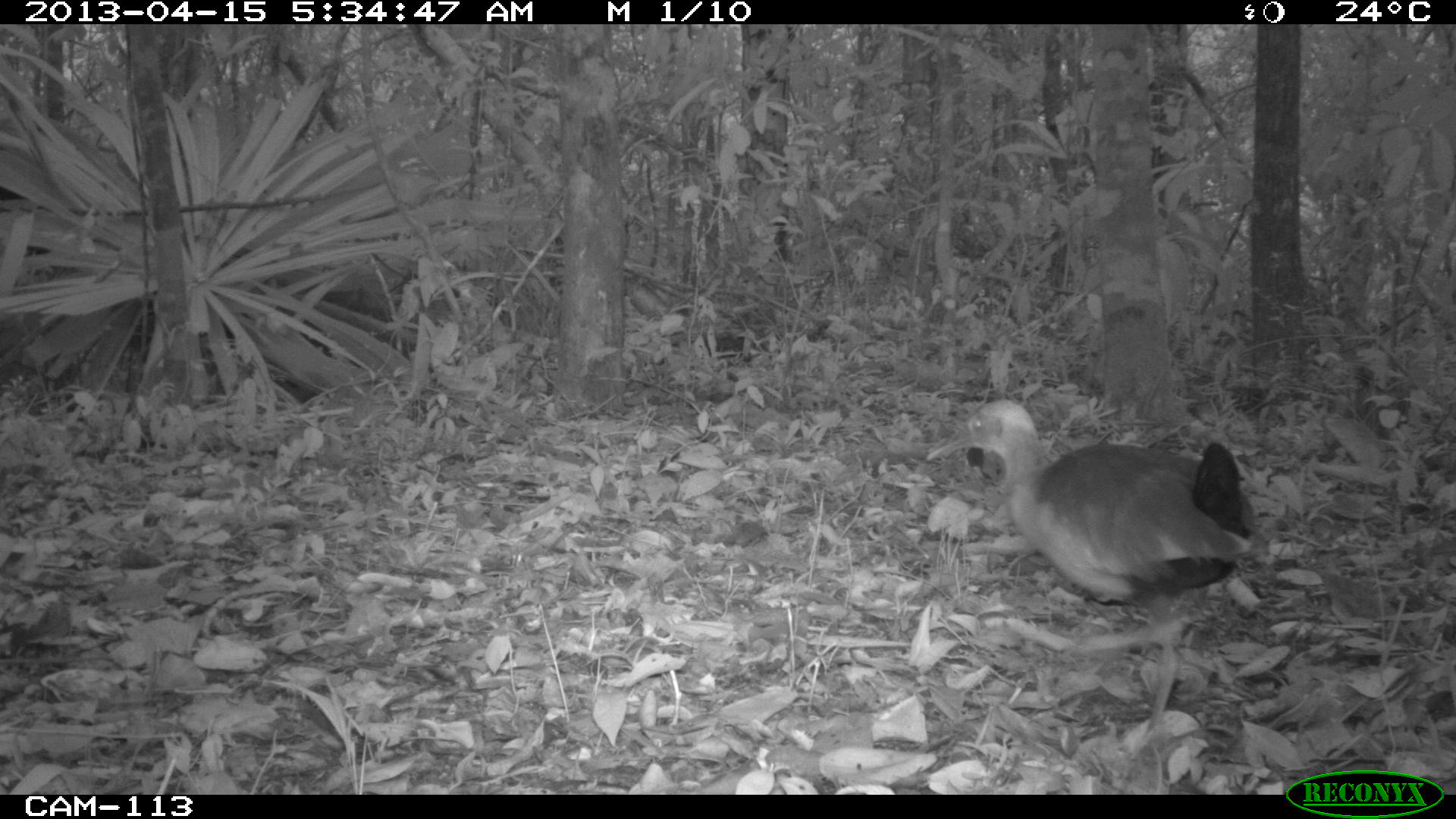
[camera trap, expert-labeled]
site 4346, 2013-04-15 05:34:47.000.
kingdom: Animalia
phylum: Chordata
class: Aves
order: Gruiformes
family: Rallidae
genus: Aramides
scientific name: Aramides cajaneus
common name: gray-necked wood-rail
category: aramides cajanea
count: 1